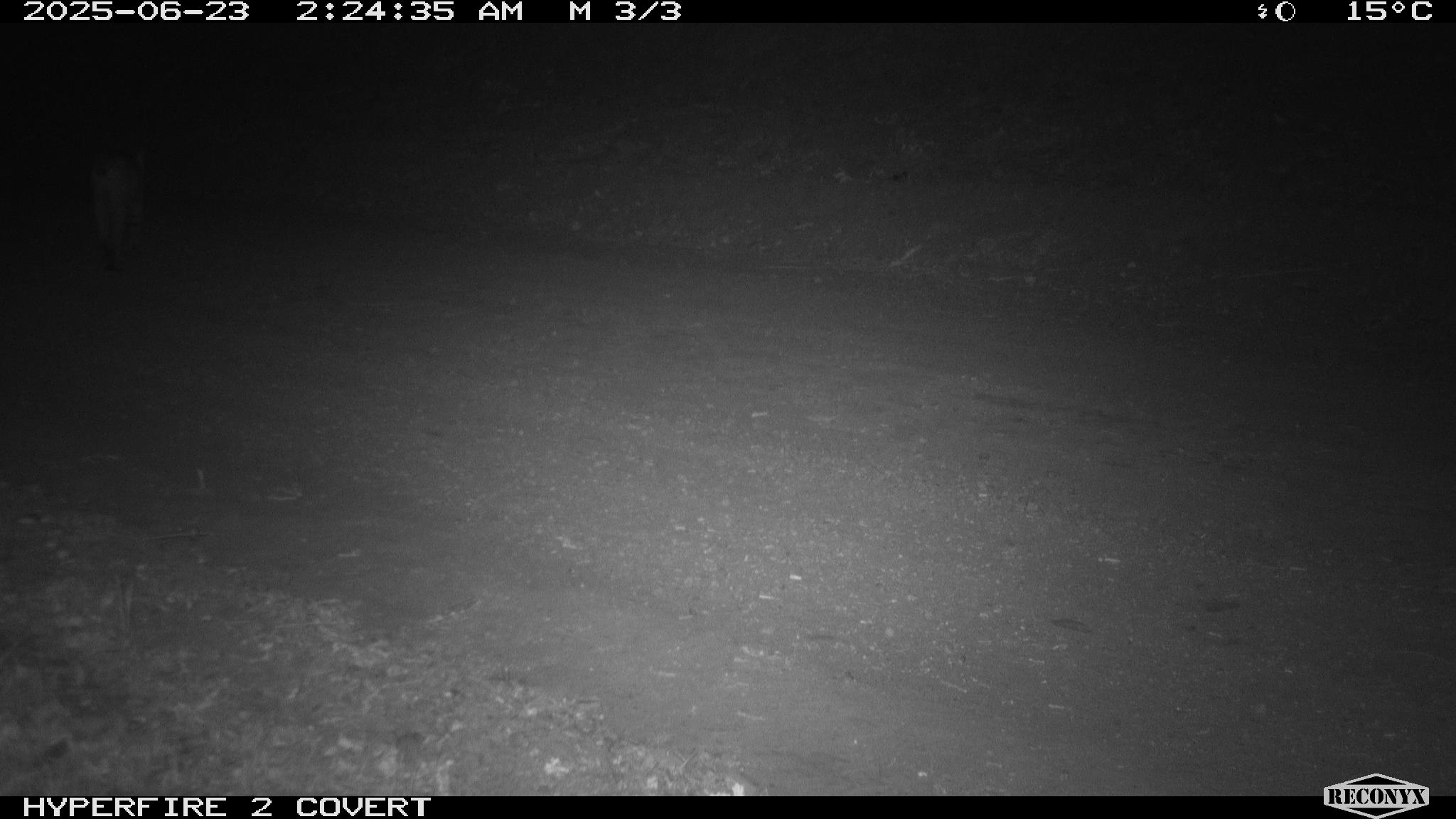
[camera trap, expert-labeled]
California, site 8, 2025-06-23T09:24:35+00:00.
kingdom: Animalia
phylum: Chordata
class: Mammalia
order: Carnivora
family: Felidae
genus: Lynx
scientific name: Lynx rufus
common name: bobcat